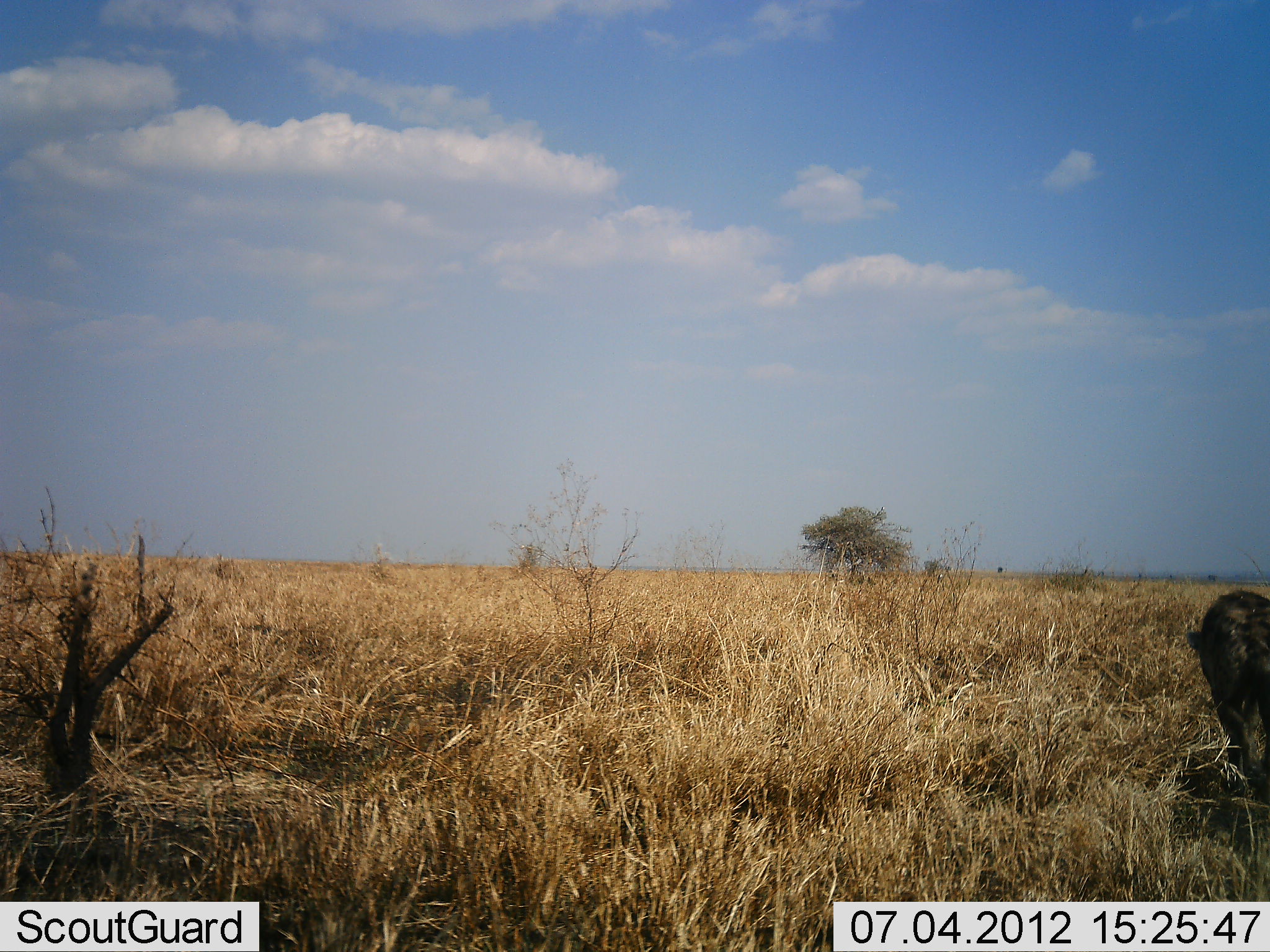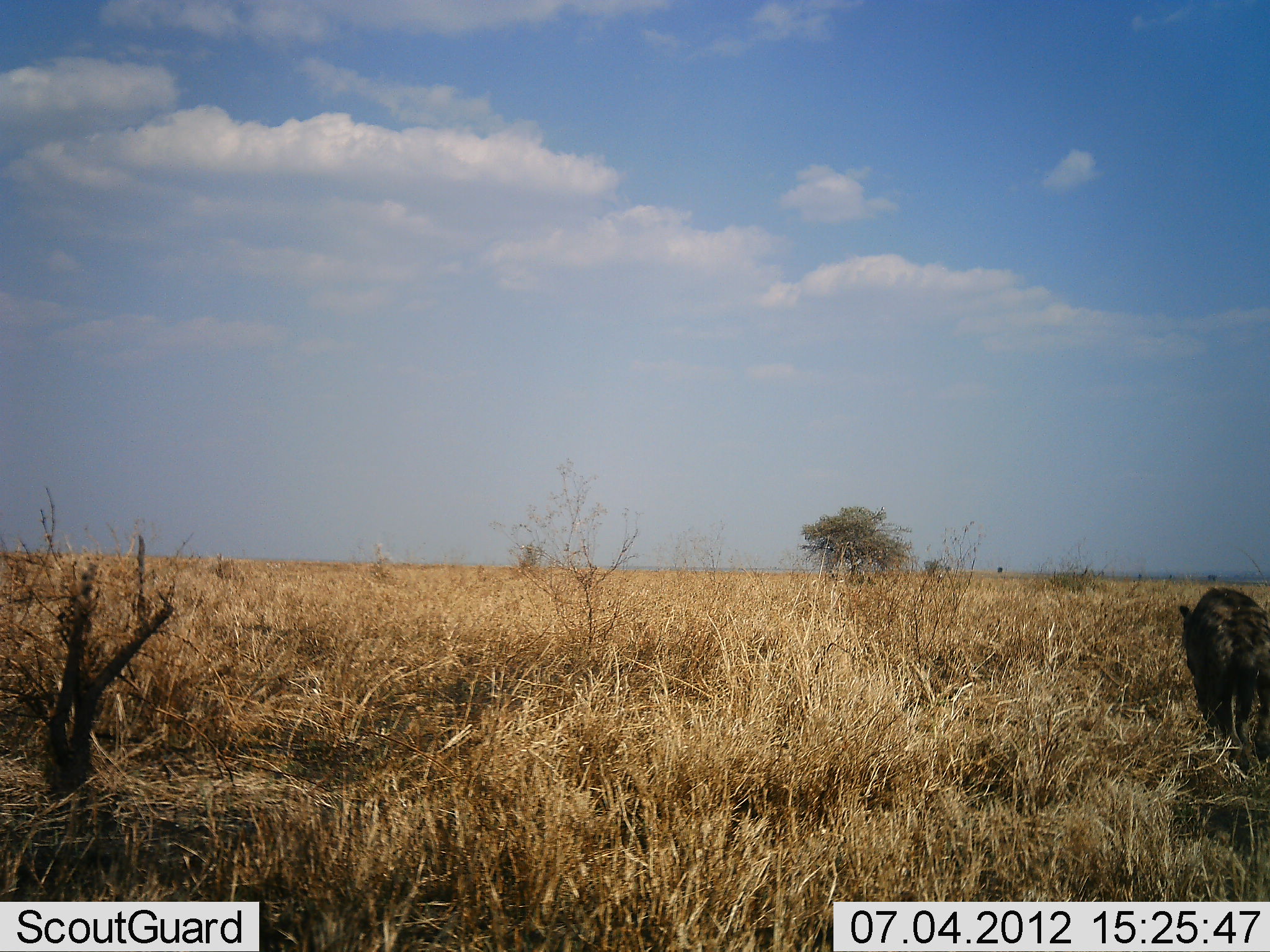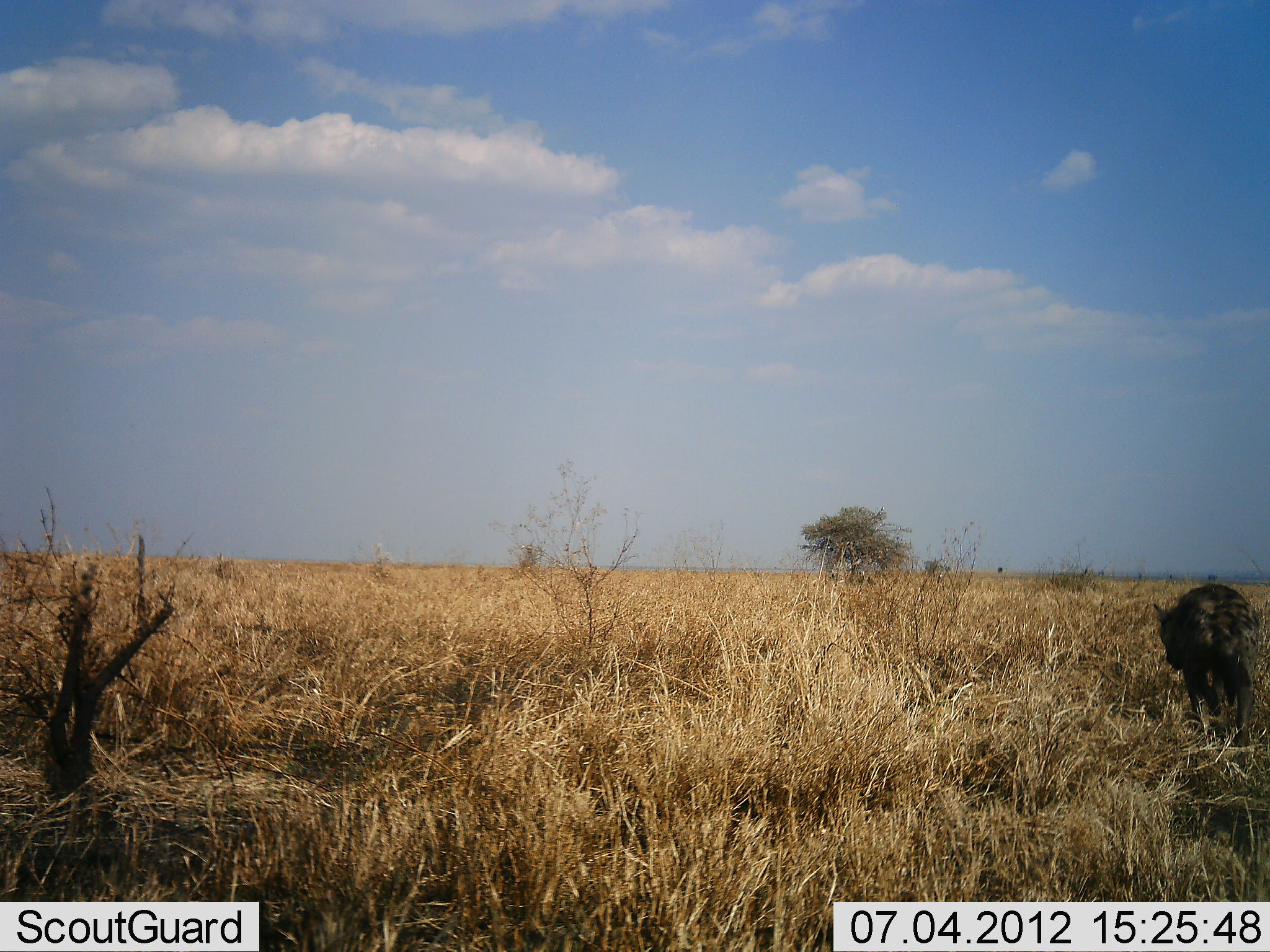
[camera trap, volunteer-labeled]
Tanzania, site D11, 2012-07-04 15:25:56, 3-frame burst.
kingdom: Animalia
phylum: Chordata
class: Mammalia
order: Carnivora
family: Hyaenidae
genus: Crocuta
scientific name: Crocuta crocuta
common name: spotted hyena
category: hyenaspotted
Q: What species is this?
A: Hyenaspotted (spotted hyena) (Crocuta crocuta).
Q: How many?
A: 1.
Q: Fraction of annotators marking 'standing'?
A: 0%.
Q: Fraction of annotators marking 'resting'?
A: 0%.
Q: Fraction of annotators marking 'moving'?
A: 100%.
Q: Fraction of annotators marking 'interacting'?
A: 0%.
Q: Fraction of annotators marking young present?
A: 0%.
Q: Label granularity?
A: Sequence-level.